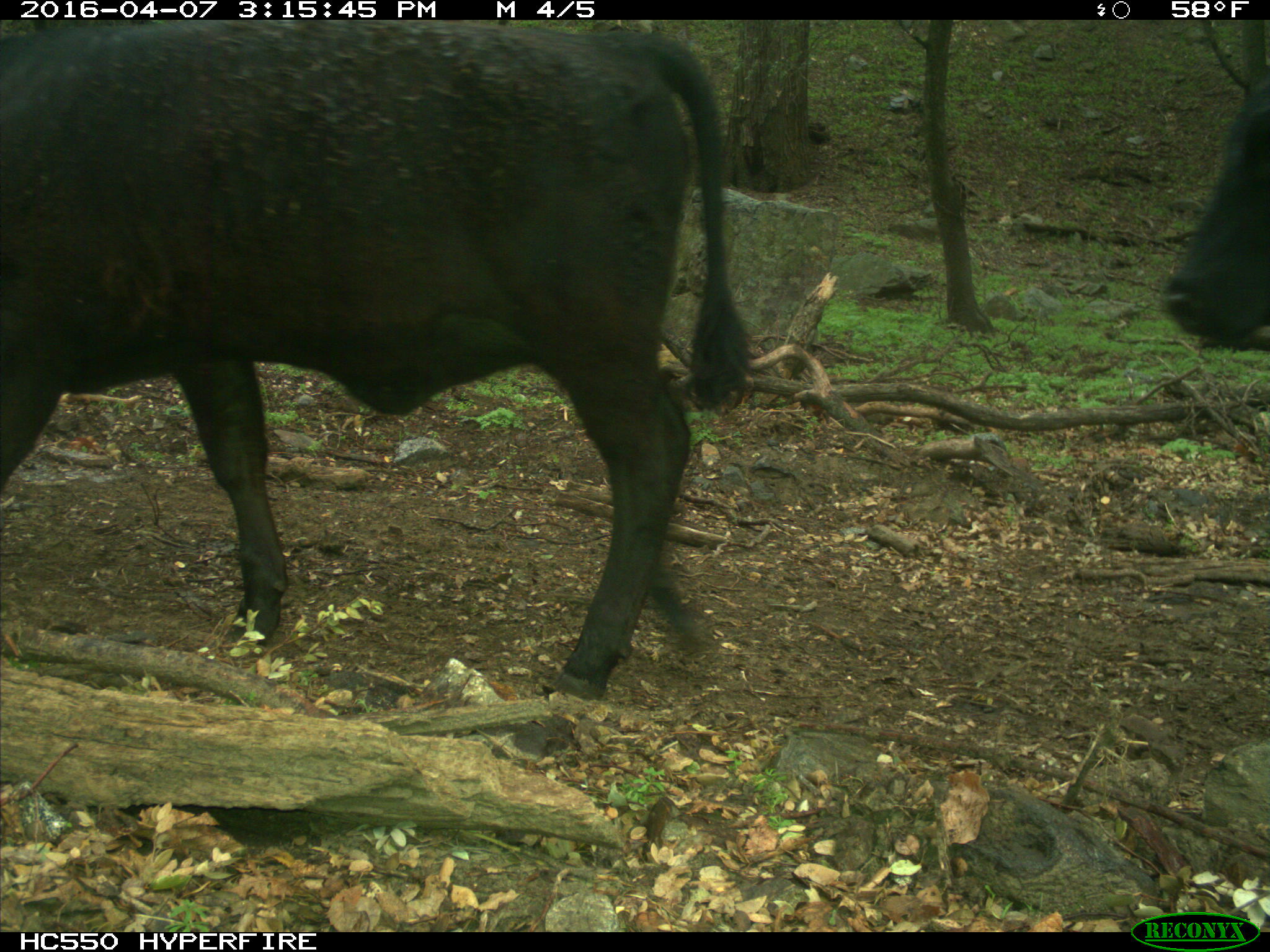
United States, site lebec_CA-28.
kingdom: Animalia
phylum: Chordata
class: Mammalia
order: Artiodactyla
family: Bovidae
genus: Bos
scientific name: Bos taurus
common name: domestic cow